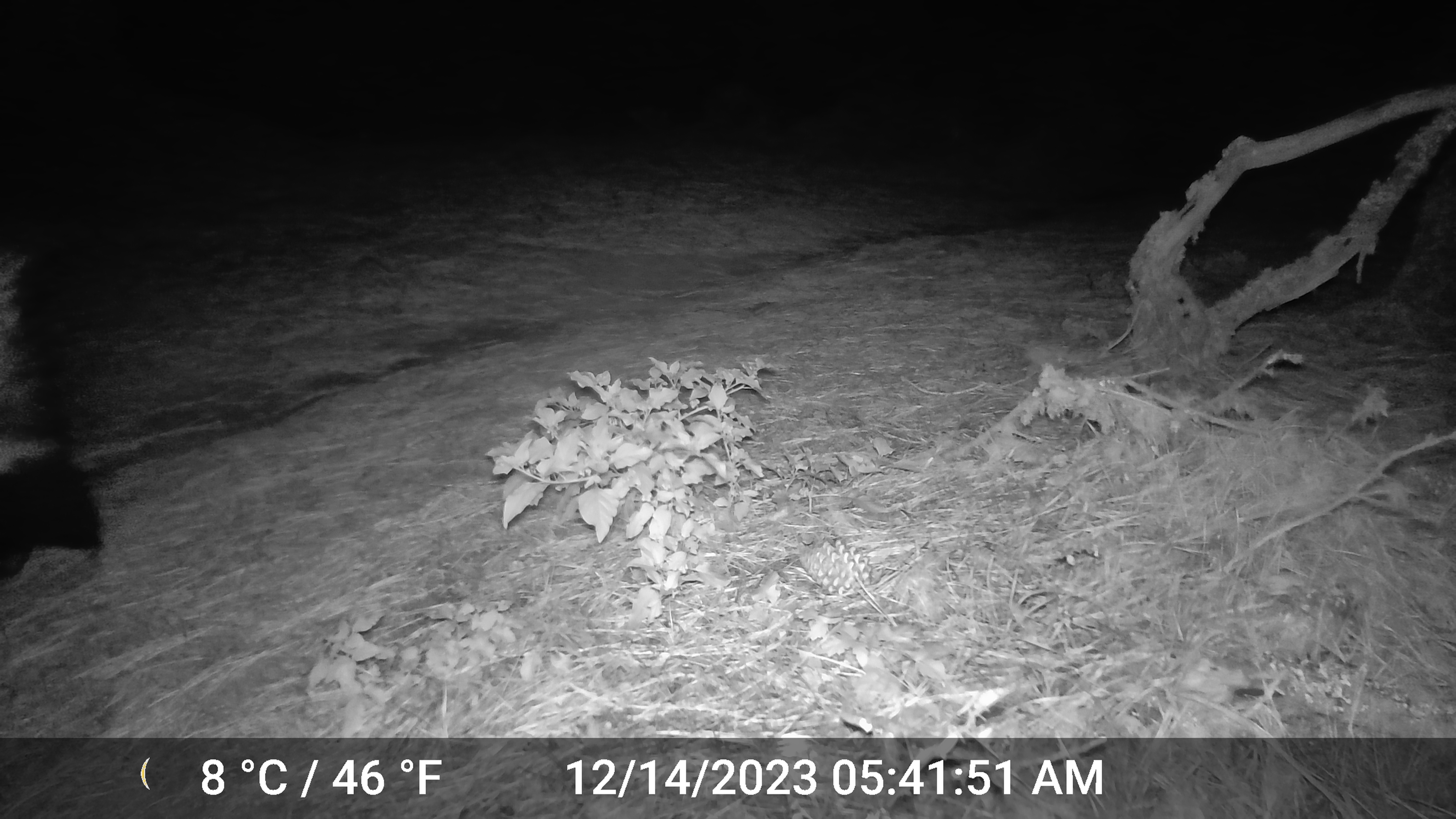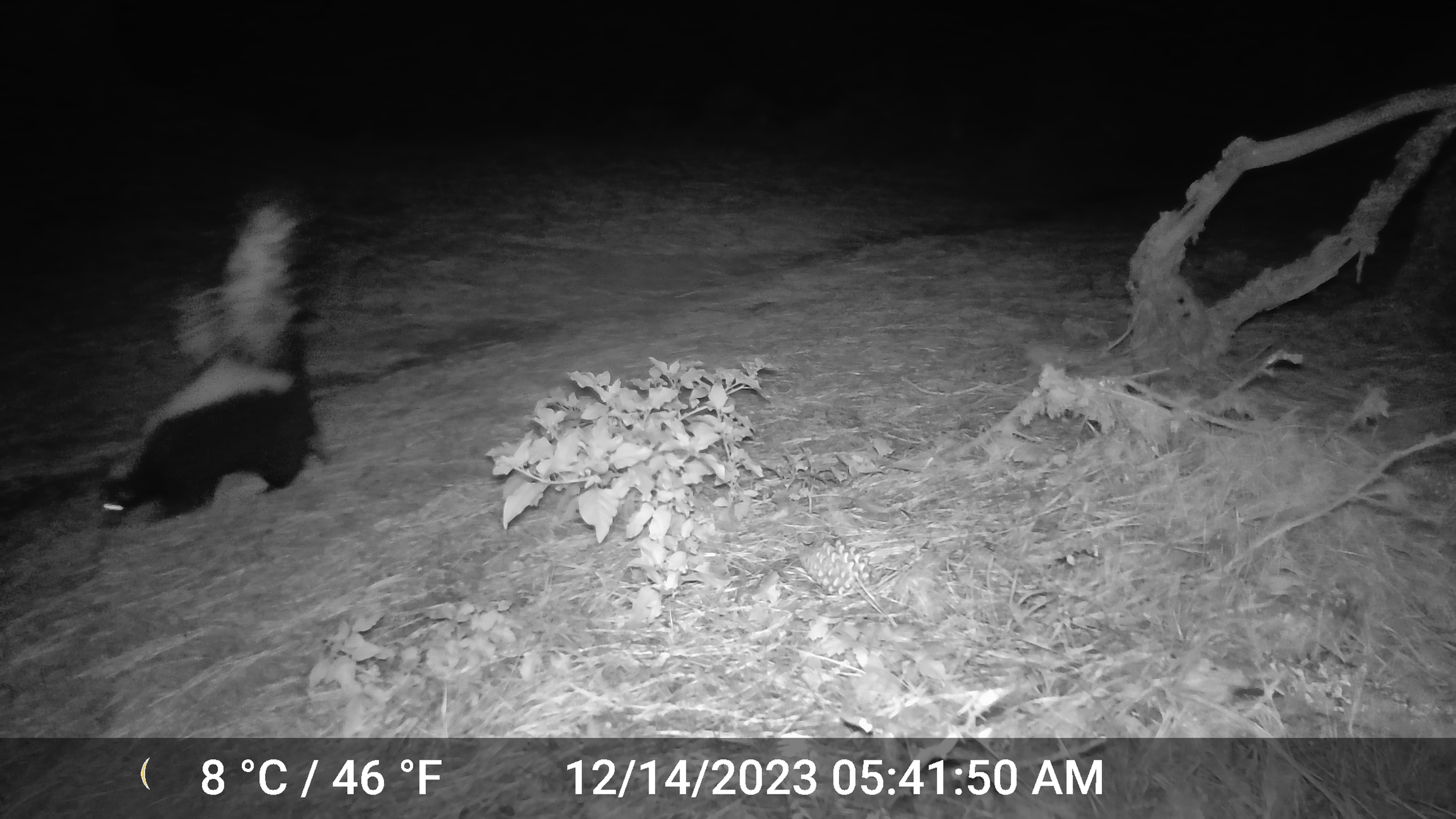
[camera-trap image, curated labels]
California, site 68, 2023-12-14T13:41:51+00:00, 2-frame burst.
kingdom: Animalia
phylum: Chordata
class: Mammalia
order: Carnivora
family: Mephitidae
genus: Mephitis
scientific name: Mephitis mephitis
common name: striped skunk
Striped skunk (Mephitis mephitis).